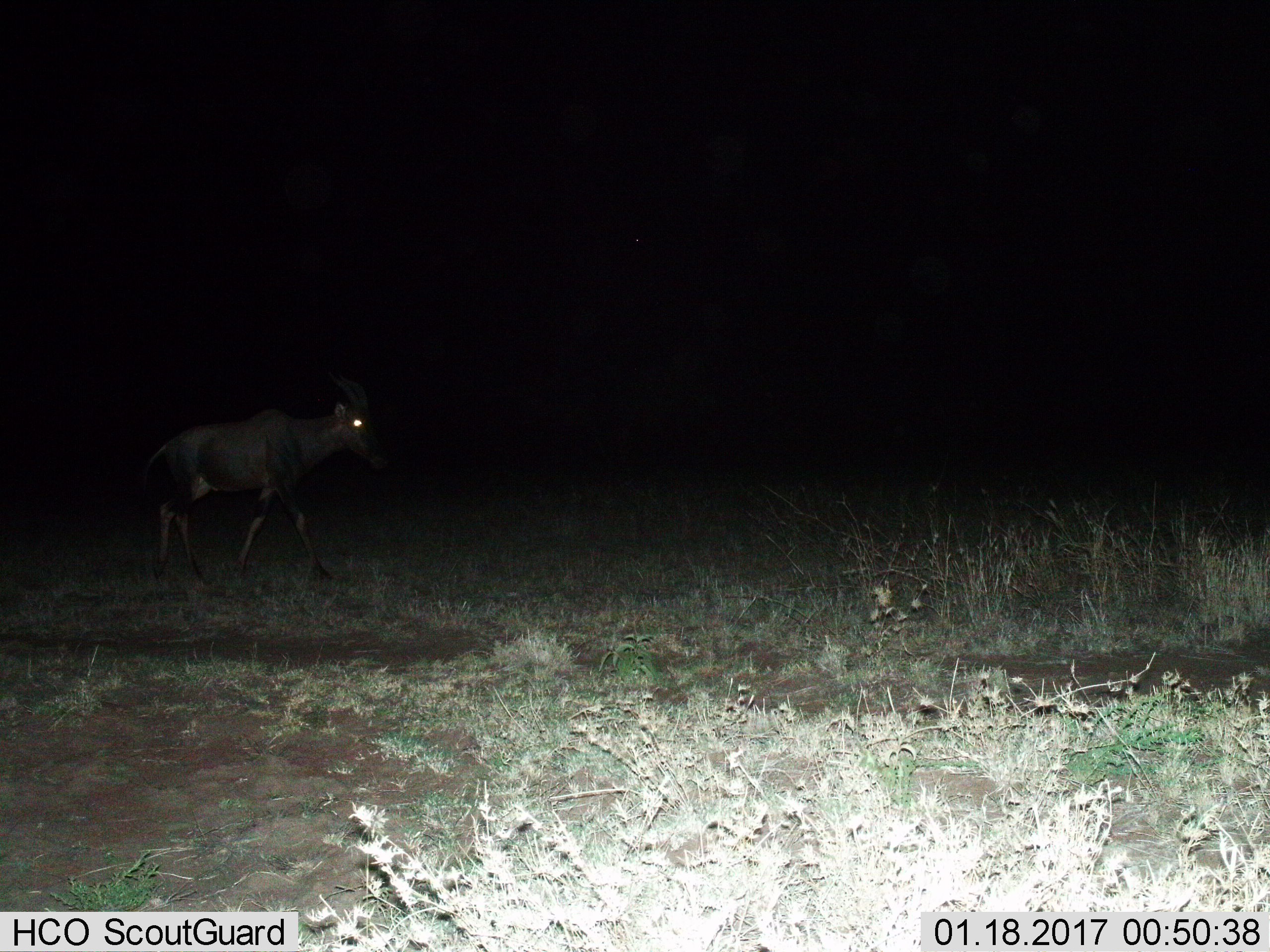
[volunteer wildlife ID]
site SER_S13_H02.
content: unidentified animal